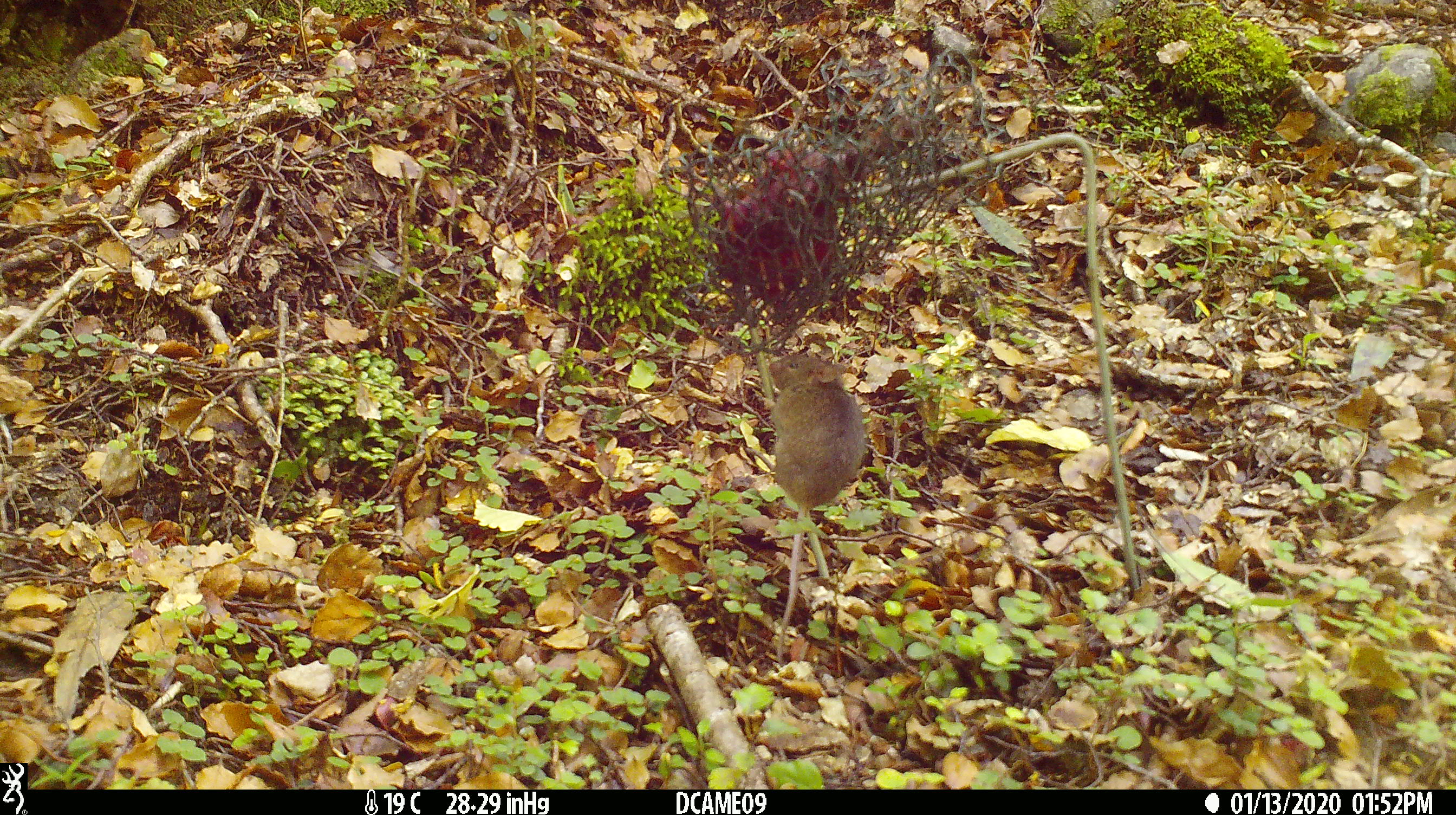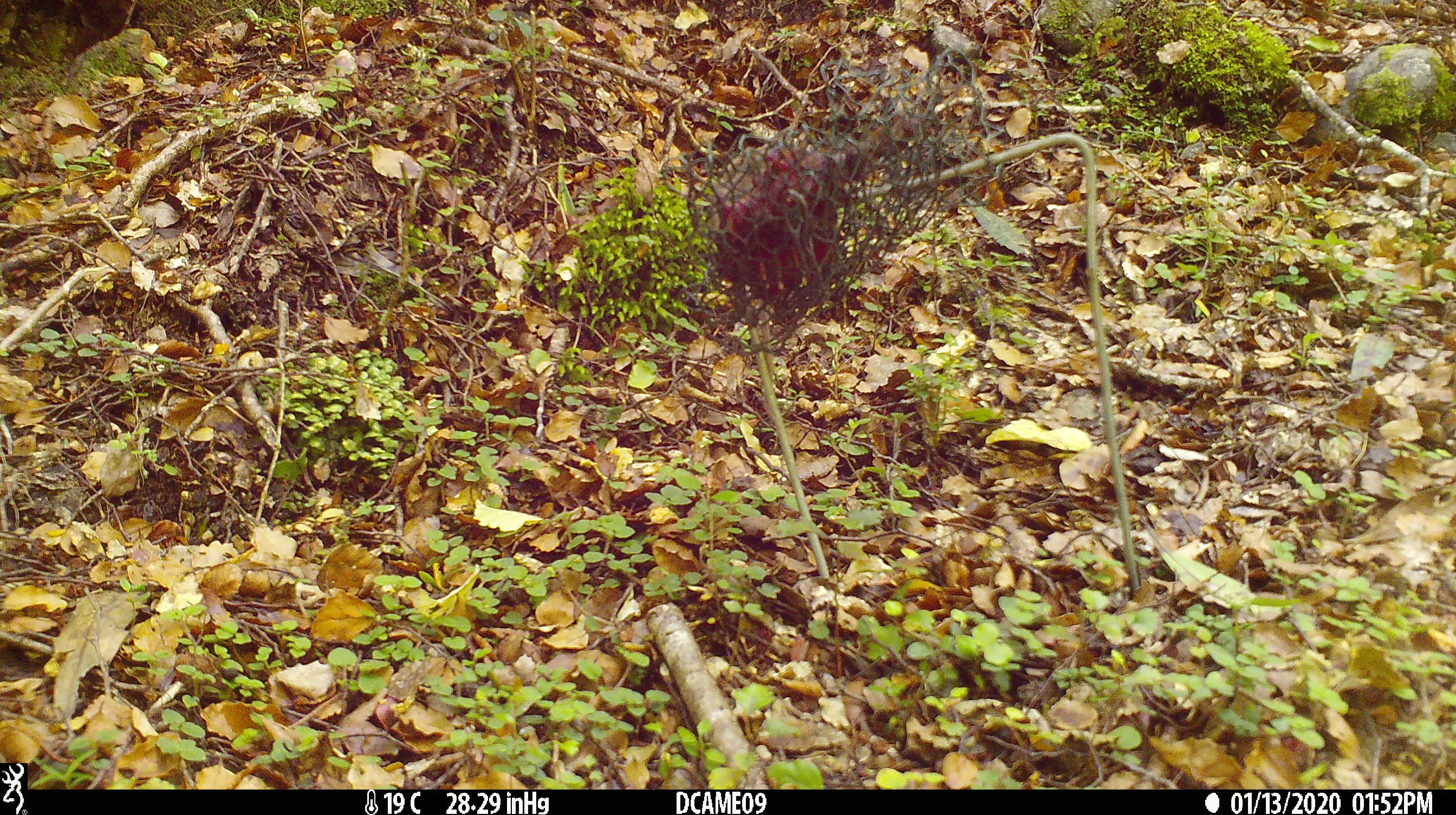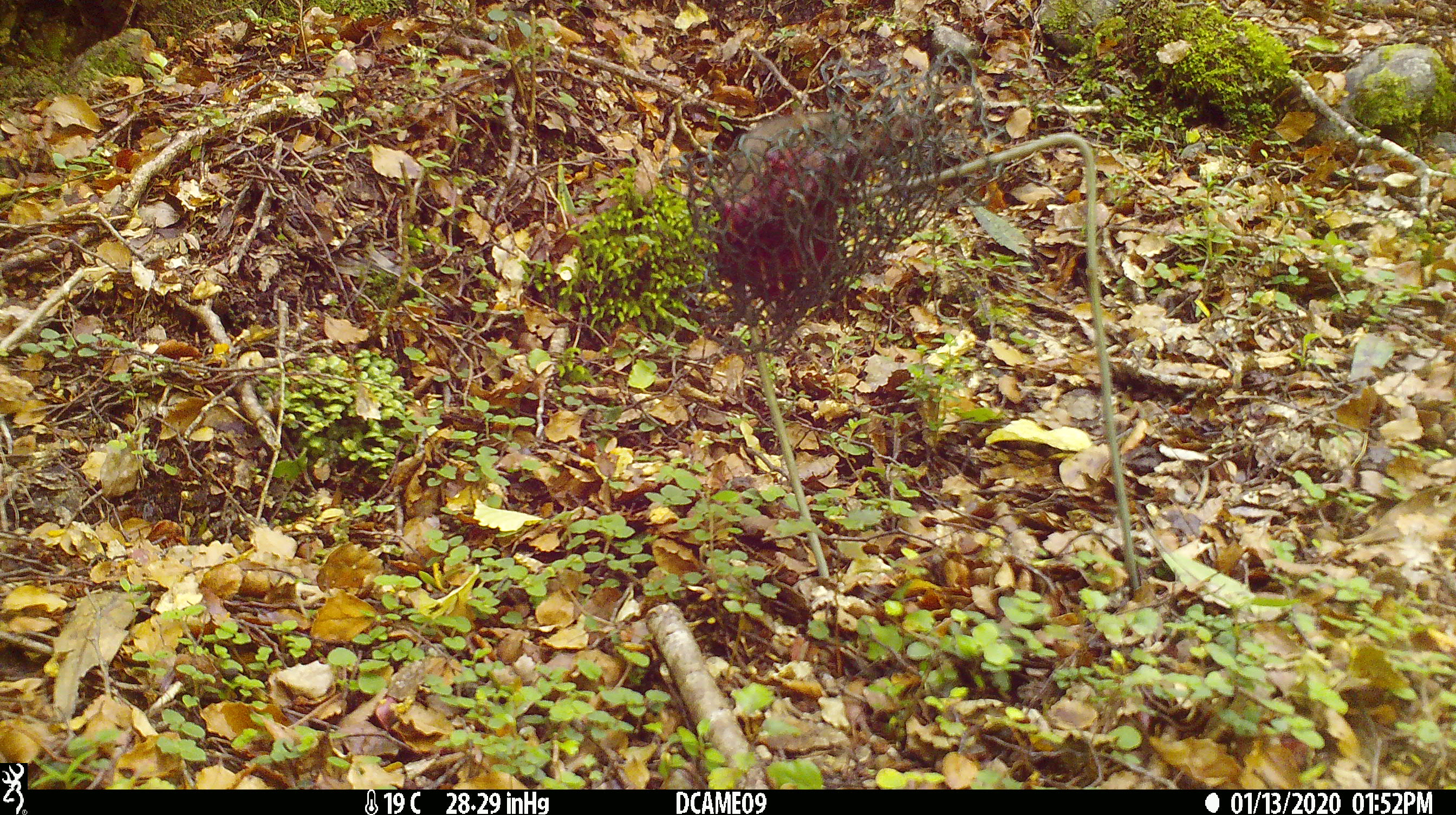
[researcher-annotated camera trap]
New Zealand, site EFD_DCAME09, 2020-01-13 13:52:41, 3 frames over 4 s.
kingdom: Animalia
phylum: Chordata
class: Mammalia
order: Rodentia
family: Muridae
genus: Mus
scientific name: Mus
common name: mouse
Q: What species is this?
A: Mouse (Mus).